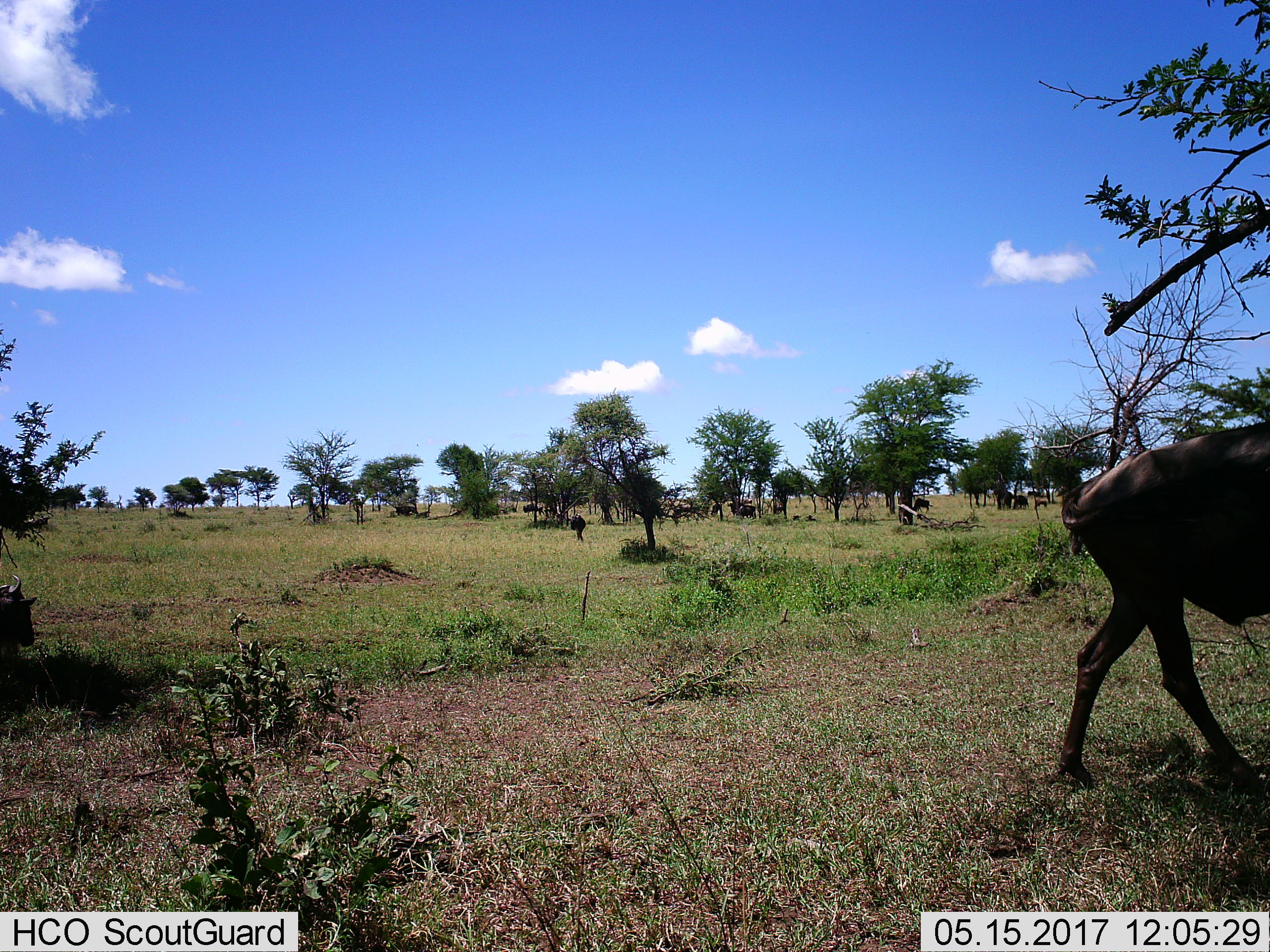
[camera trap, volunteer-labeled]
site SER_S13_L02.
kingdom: Animalia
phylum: Chordata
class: Mammalia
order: Artiodactyla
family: Bovidae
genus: Connochaetes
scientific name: Connochaetes taurinus taurinus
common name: blue wildebeest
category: wildebeestblue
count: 11-50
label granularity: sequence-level